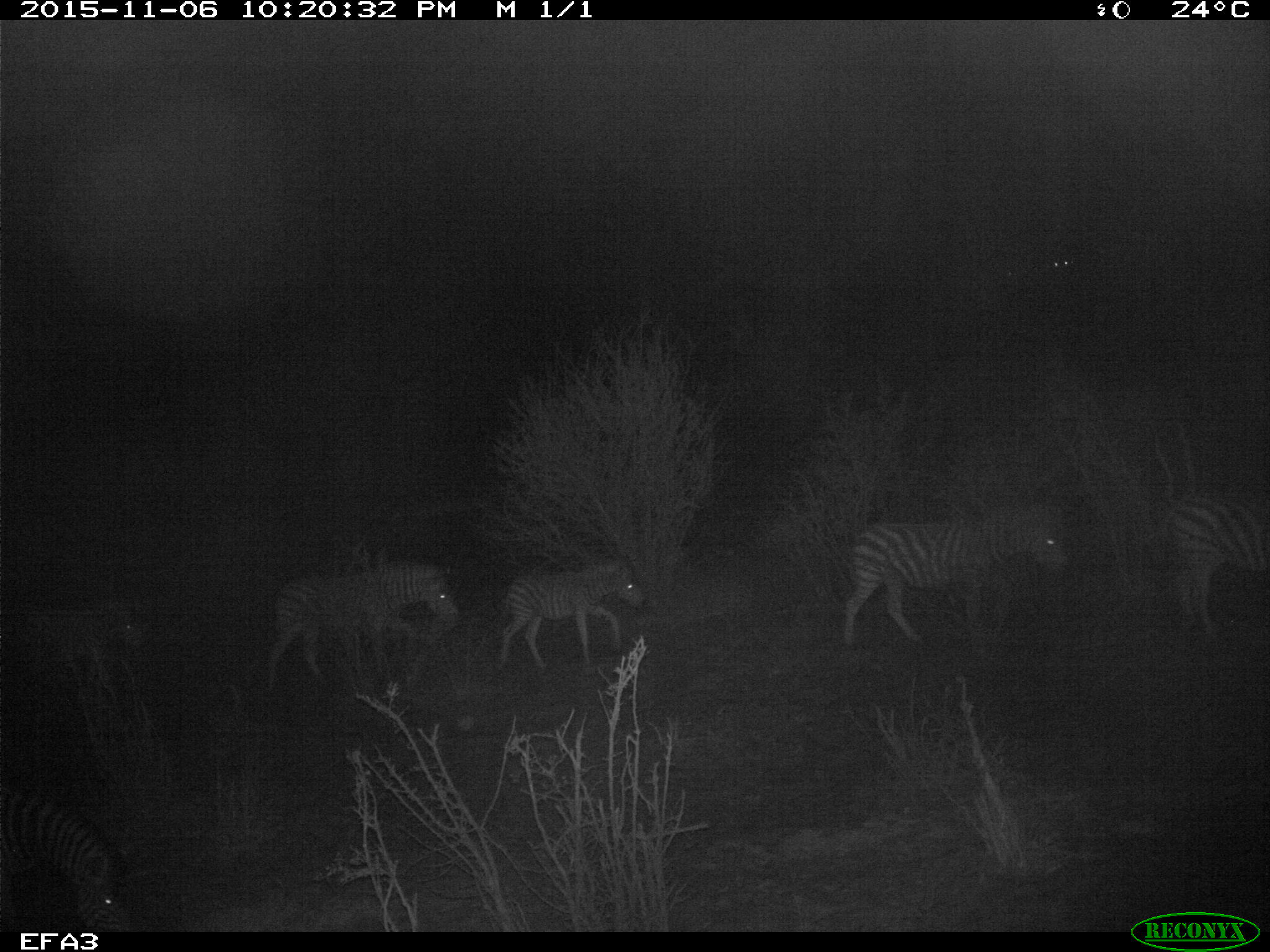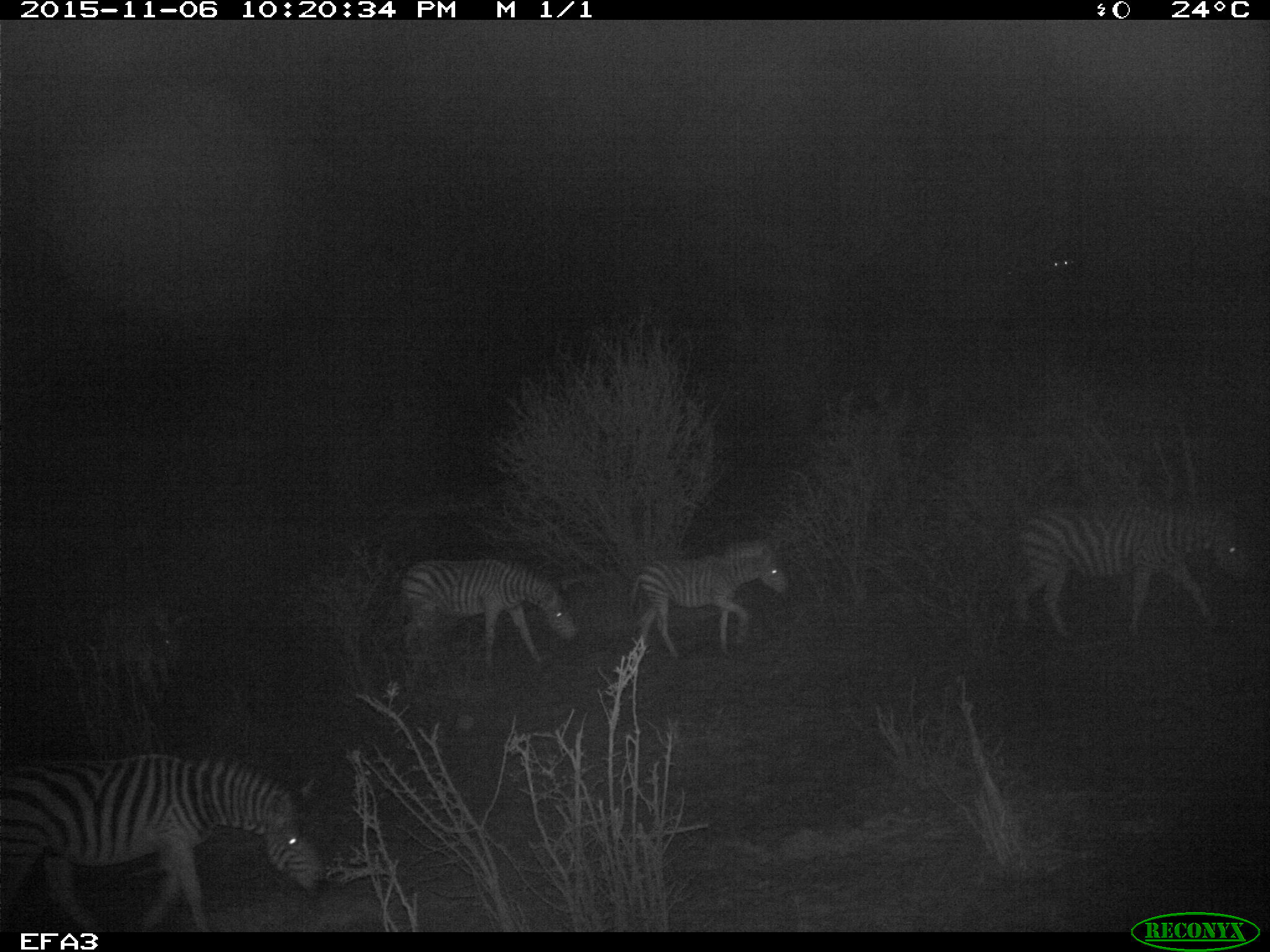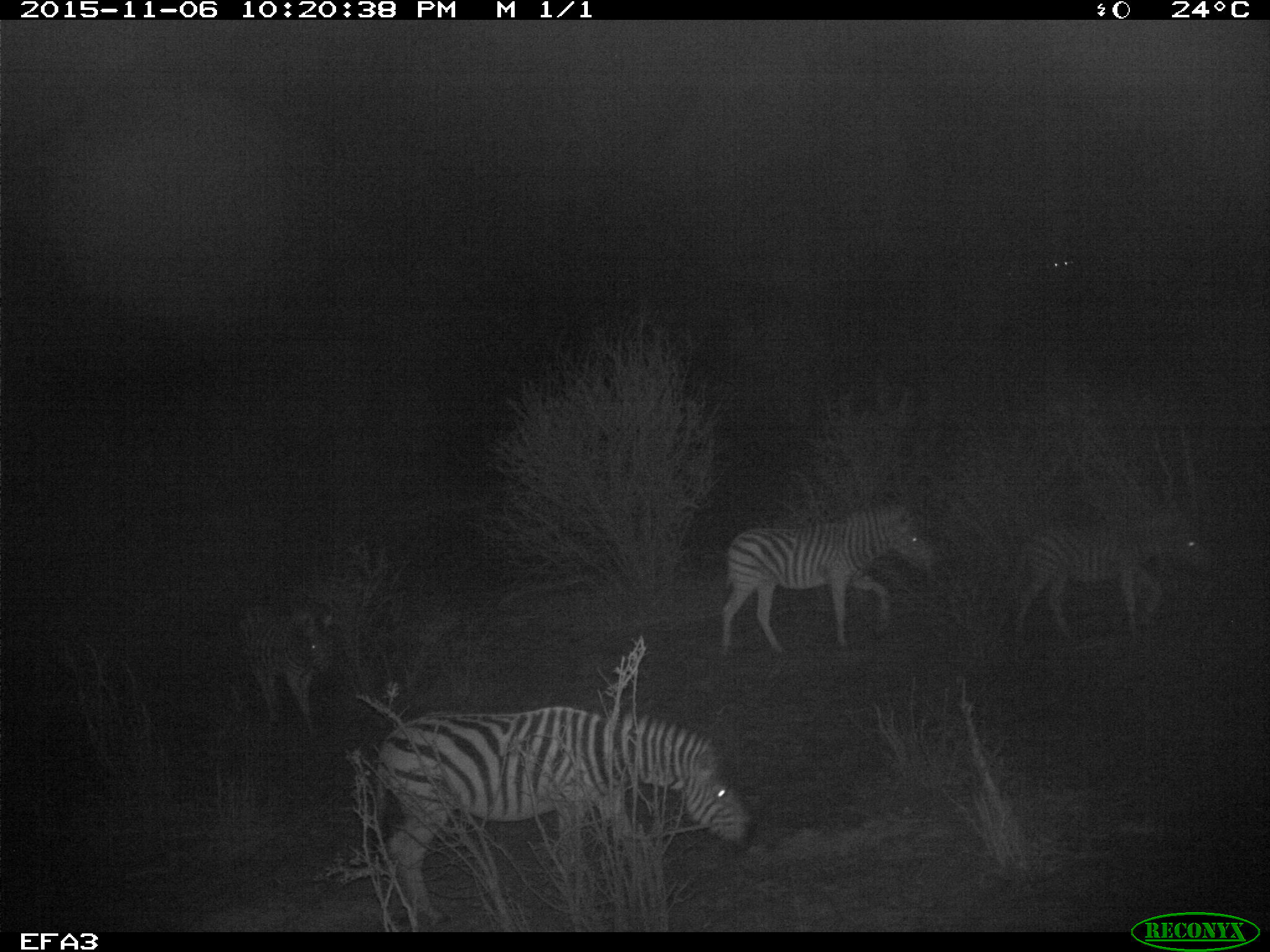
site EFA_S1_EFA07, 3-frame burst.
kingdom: Animalia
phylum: Chordata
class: Mammalia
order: Perissodactyla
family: Equidae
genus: Equus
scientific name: Equus quagga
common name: plains zebra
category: zebraplains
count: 5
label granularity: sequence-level